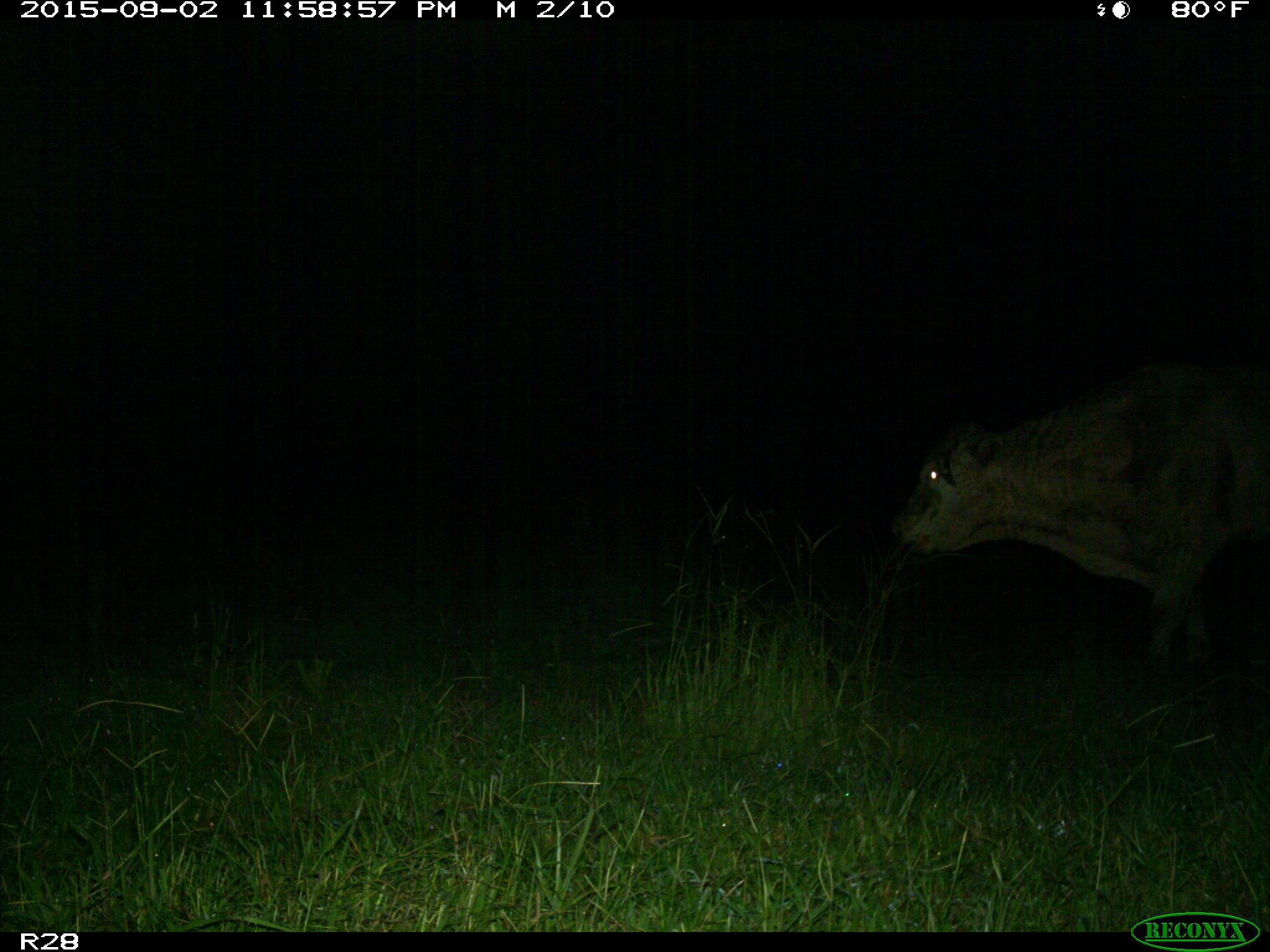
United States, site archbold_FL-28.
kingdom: Animalia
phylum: Chordata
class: Mammalia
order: Artiodactyla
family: Bovidae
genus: Bos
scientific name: Bos taurus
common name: domestic cow